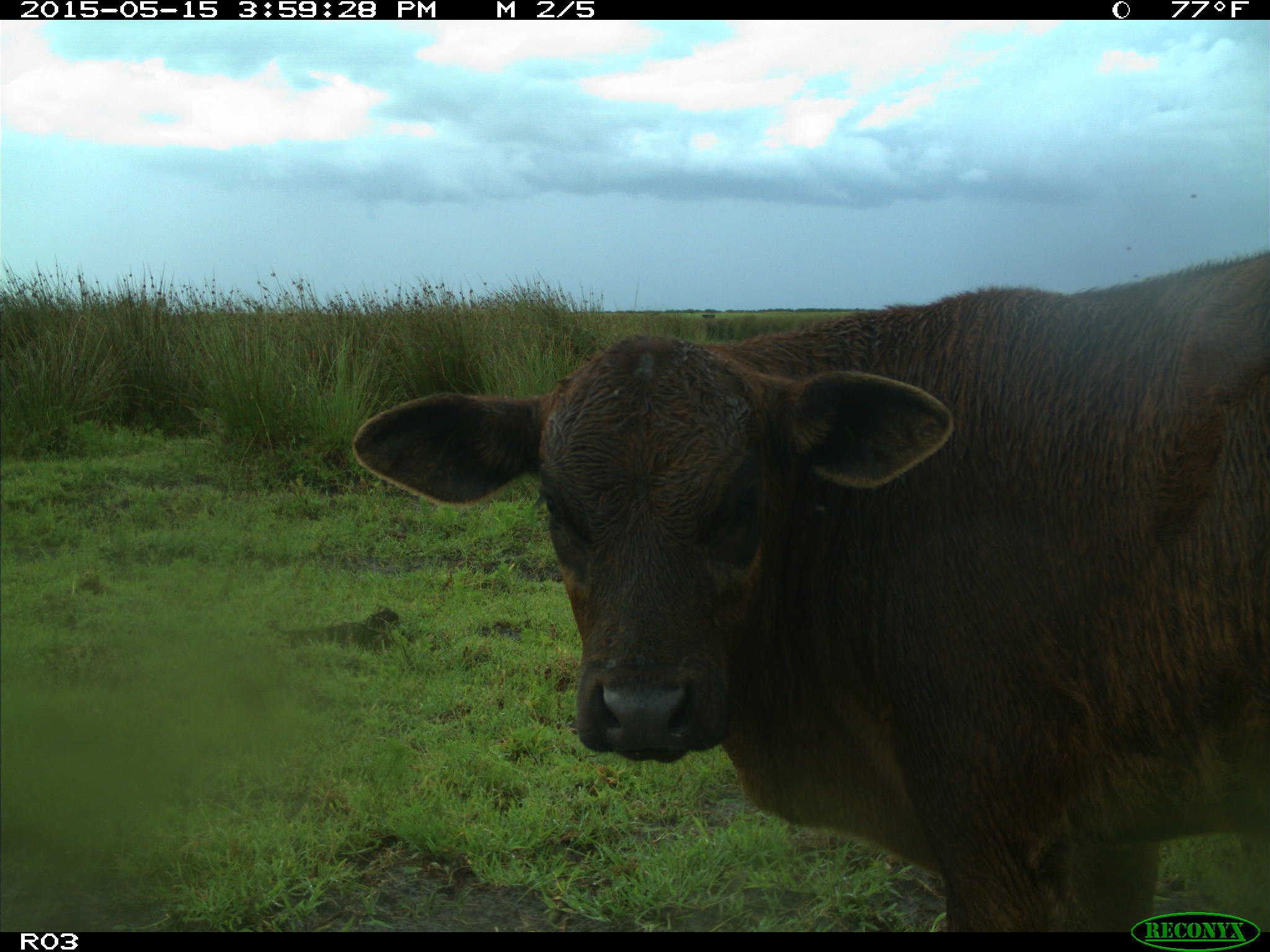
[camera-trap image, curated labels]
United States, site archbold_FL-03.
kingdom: Animalia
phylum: Chordata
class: Mammalia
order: Artiodactyla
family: Bovidae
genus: Bos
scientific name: Bos taurus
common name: domestic cow